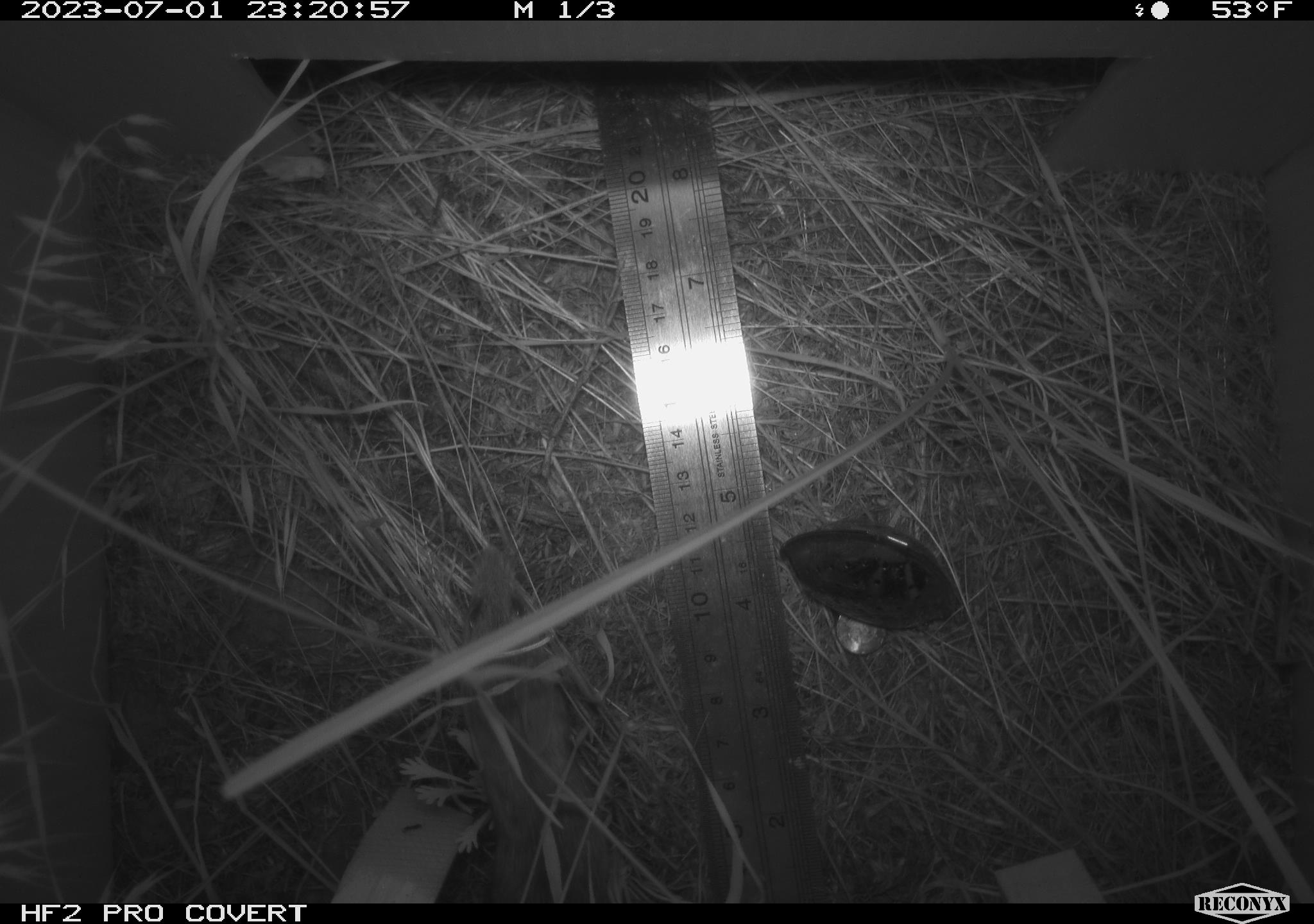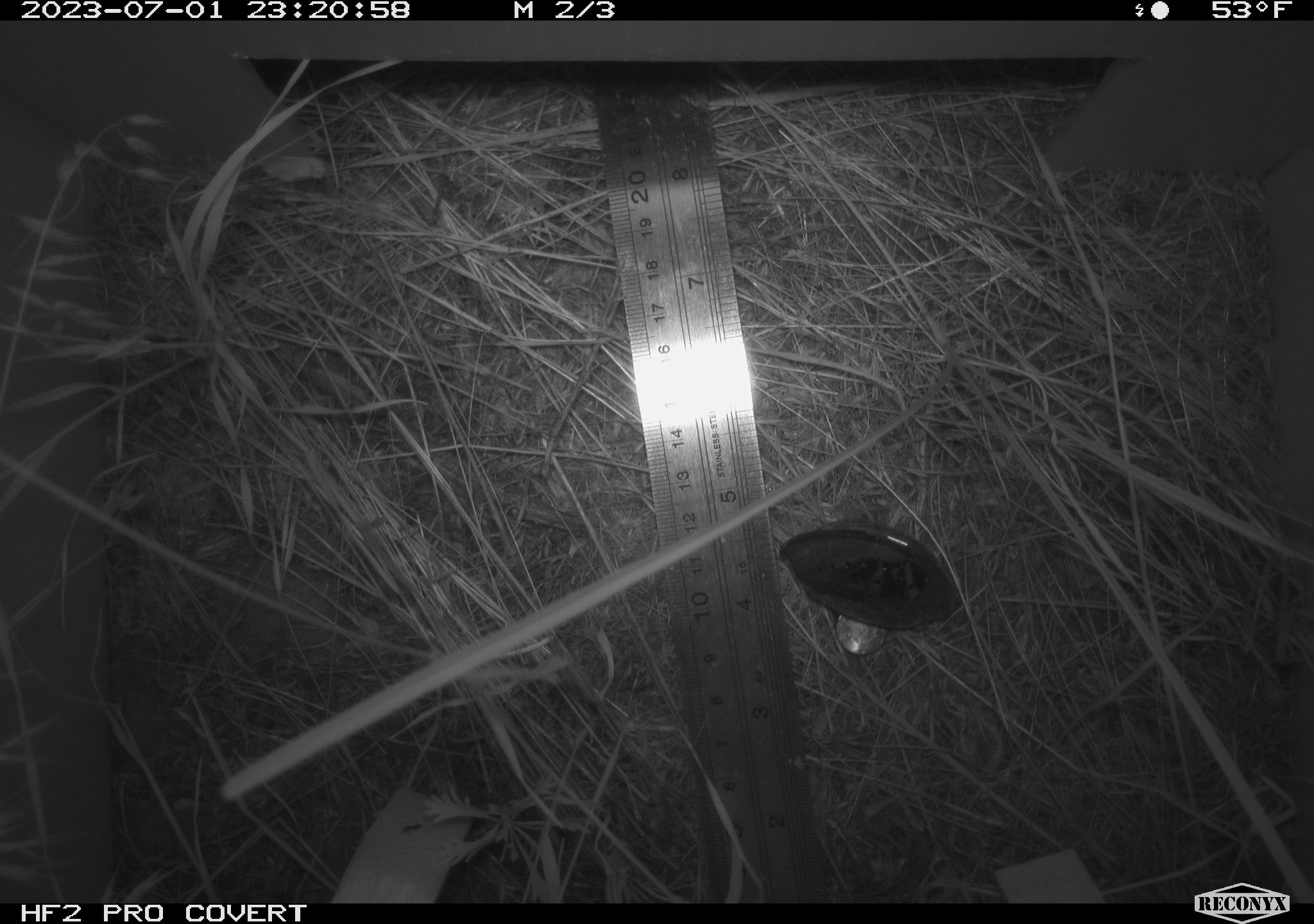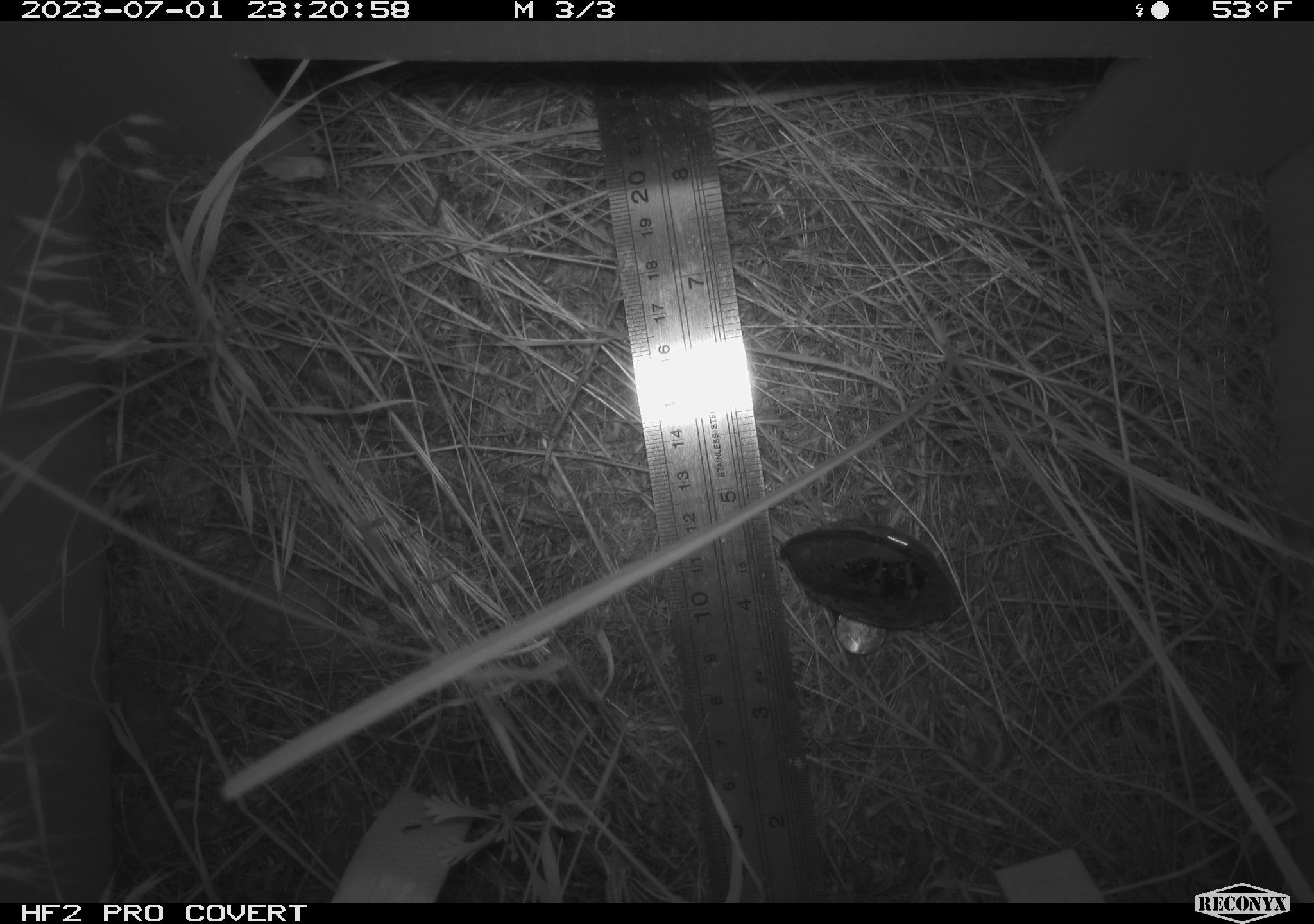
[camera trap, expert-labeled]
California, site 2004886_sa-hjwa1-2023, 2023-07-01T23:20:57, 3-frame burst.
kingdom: Animalia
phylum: Chordata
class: Mammalia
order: Rodentia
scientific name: Rodentia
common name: mouse species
Mouse species (Rodentia).